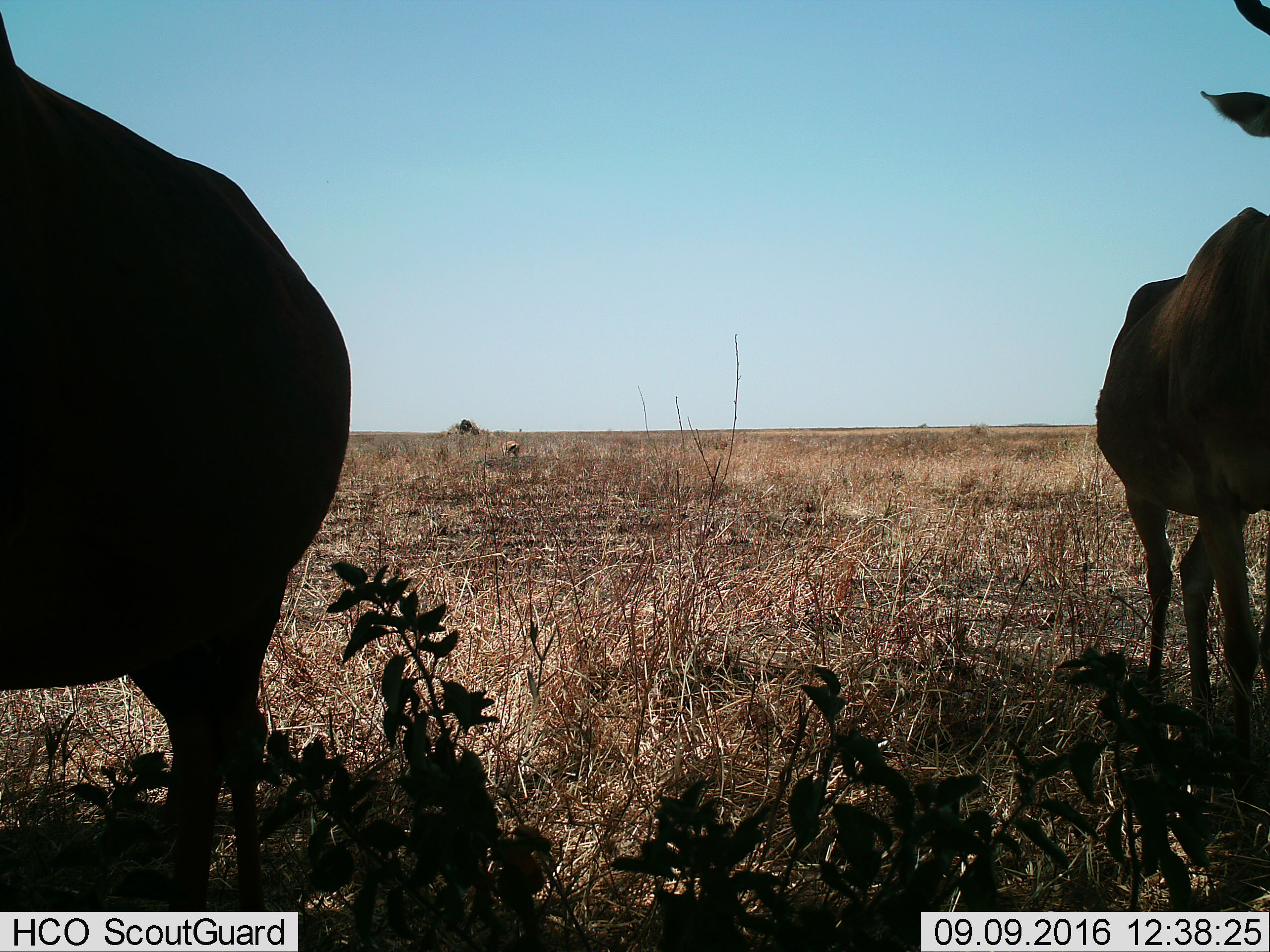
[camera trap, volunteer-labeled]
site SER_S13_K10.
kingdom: Animalia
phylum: Chordata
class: Mammalia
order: Artiodactyla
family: Bovidae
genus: Eudorcas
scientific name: Eudorcas thomsonii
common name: thomson's gazelle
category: gazellethomsons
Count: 1.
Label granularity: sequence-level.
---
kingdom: Animalia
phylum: Chordata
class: Mammalia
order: Artiodactyla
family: Bovidae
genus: Alcelaphus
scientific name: Alcelaphus buselaphus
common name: hartebeest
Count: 2.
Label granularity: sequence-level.